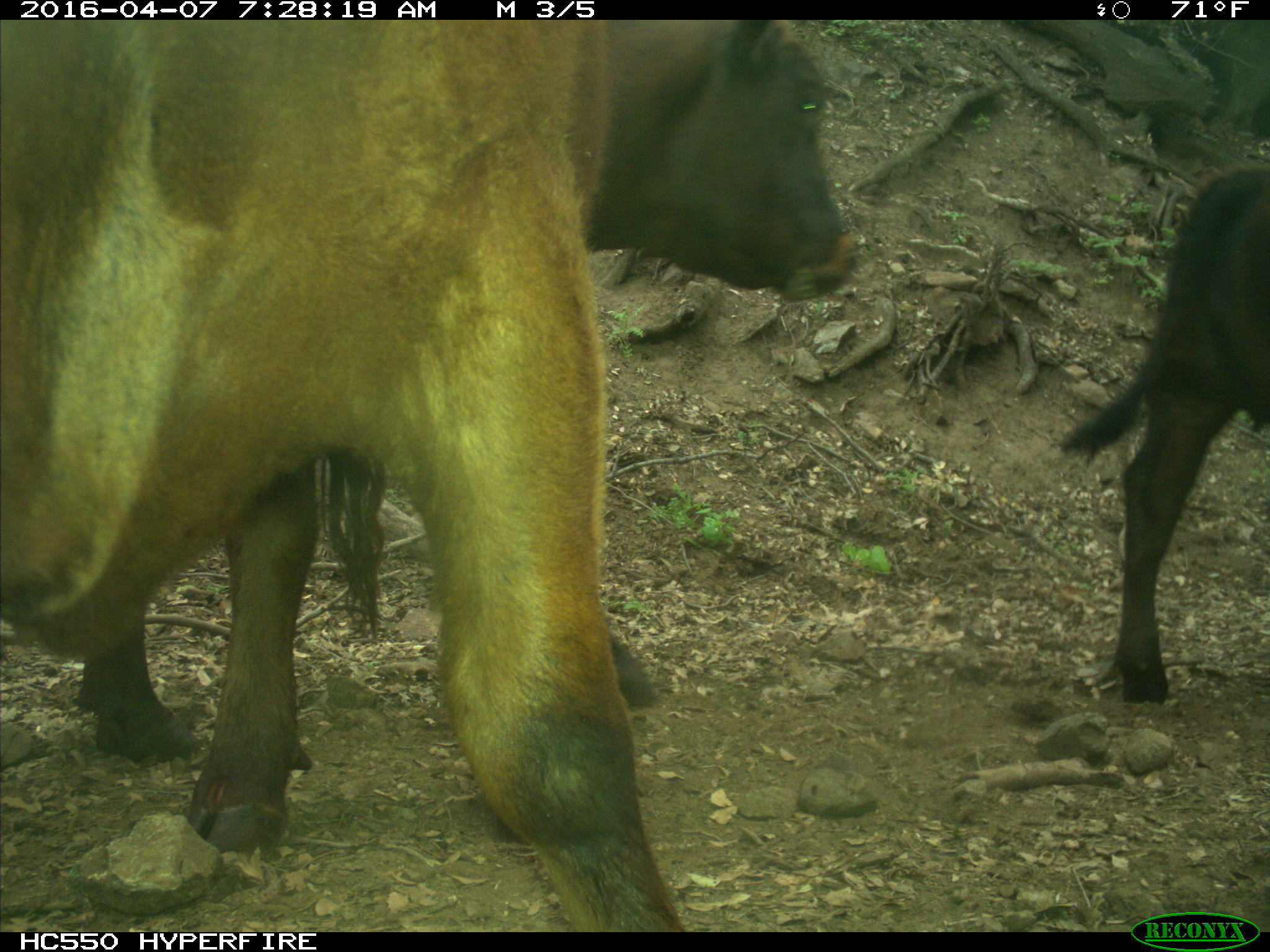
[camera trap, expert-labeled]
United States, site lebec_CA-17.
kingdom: Animalia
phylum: Chordata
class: Mammalia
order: Artiodactyla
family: Bovidae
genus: Bos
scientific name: Bos taurus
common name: domestic cow